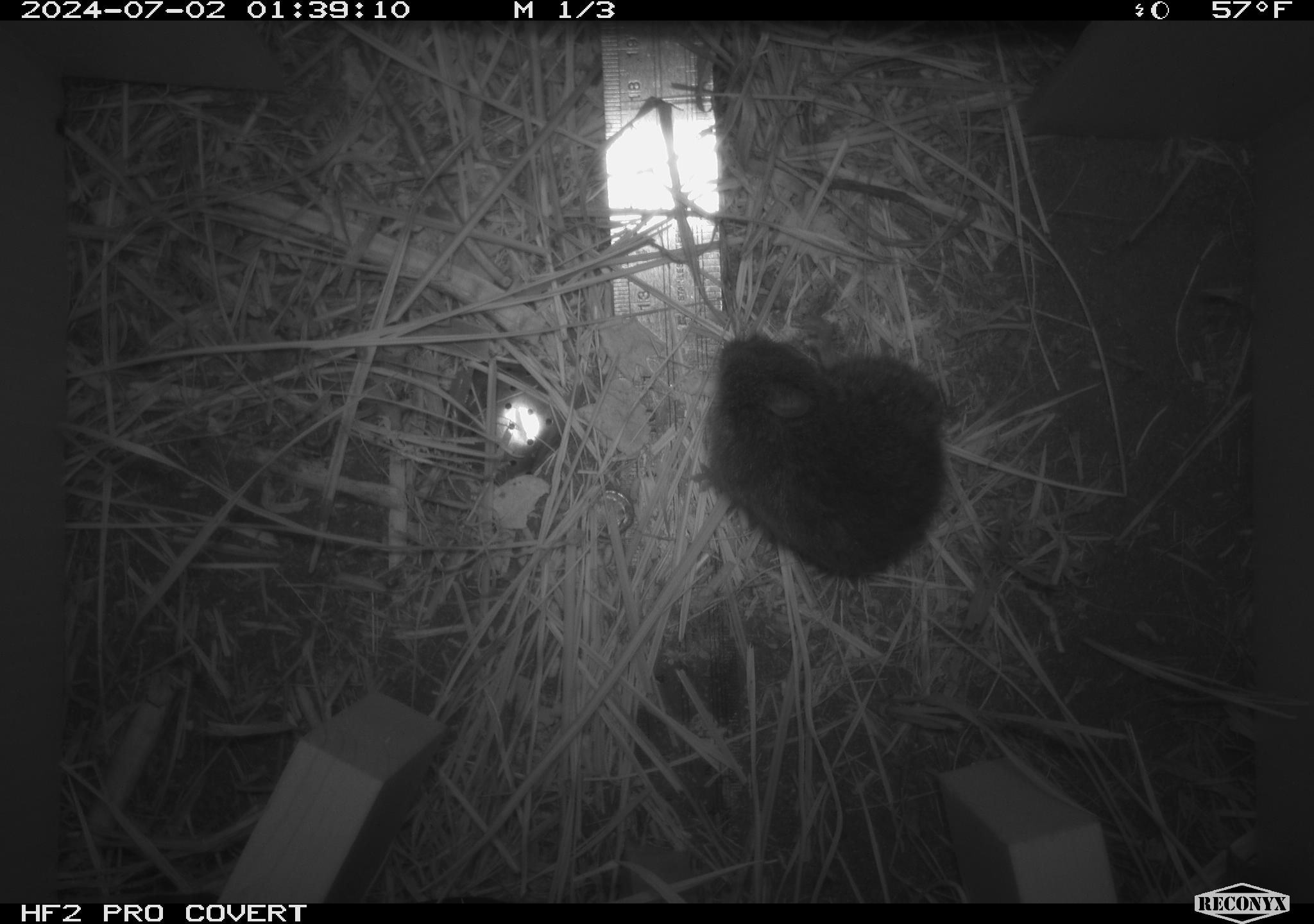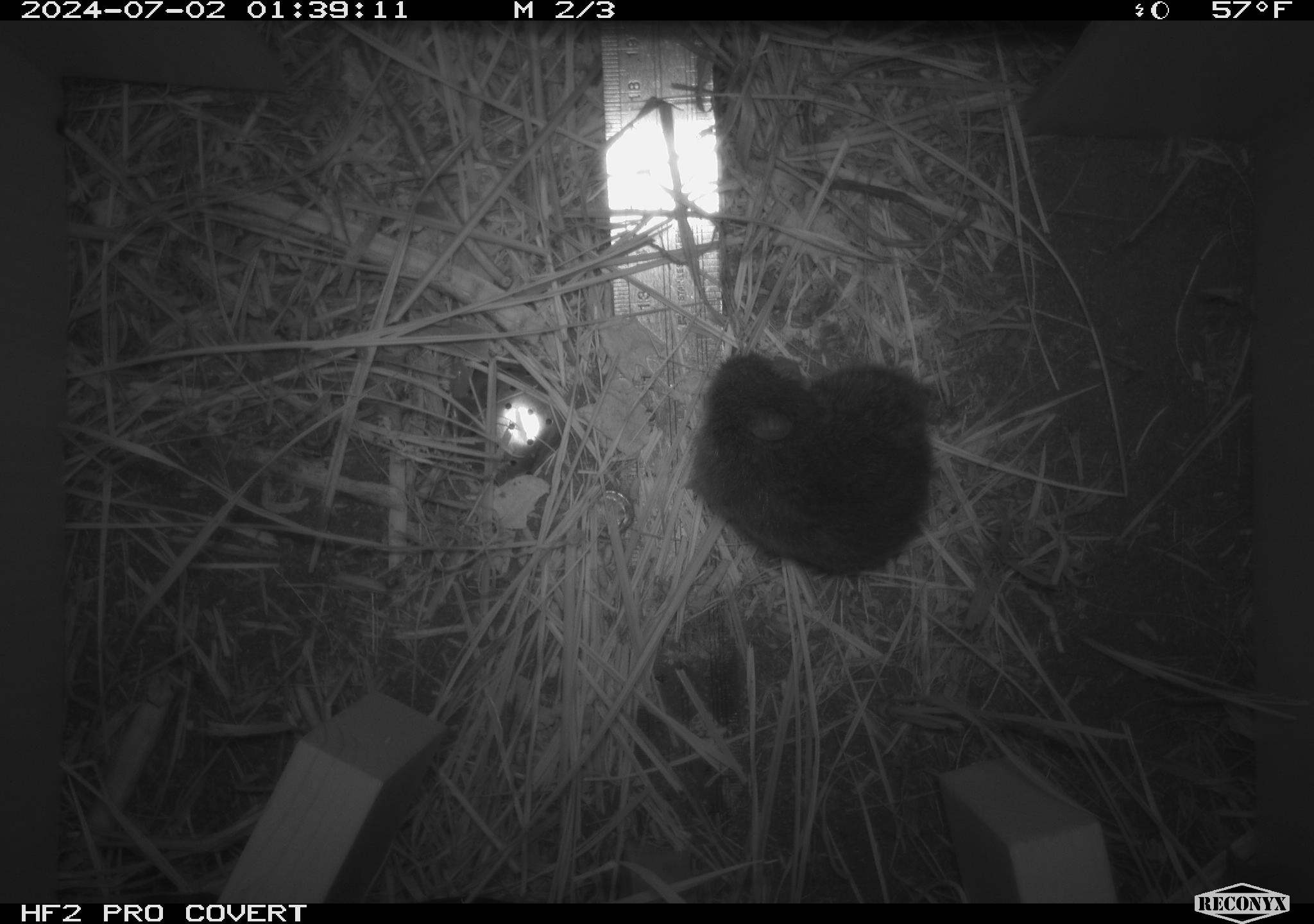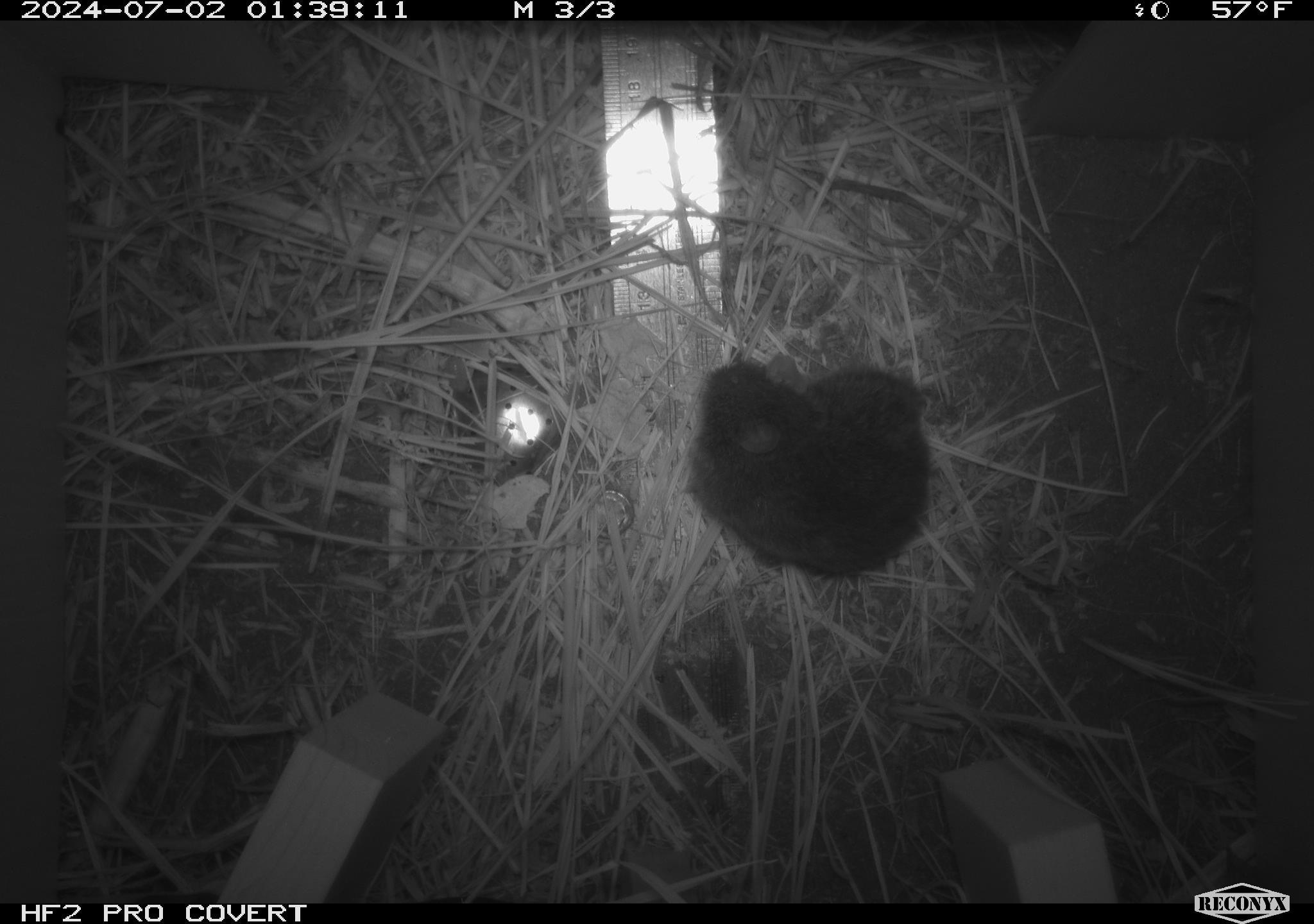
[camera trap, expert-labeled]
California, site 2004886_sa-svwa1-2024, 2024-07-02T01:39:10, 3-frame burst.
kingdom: Animalia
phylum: Chordata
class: Mammalia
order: Rodentia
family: Cricetidae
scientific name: Arvicolinae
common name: voles, lemmings, and muskrats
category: arvicolinae subfamily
Arvicolinae subfamily (voles, lemmings, and muskrats) (Arvicolinae).